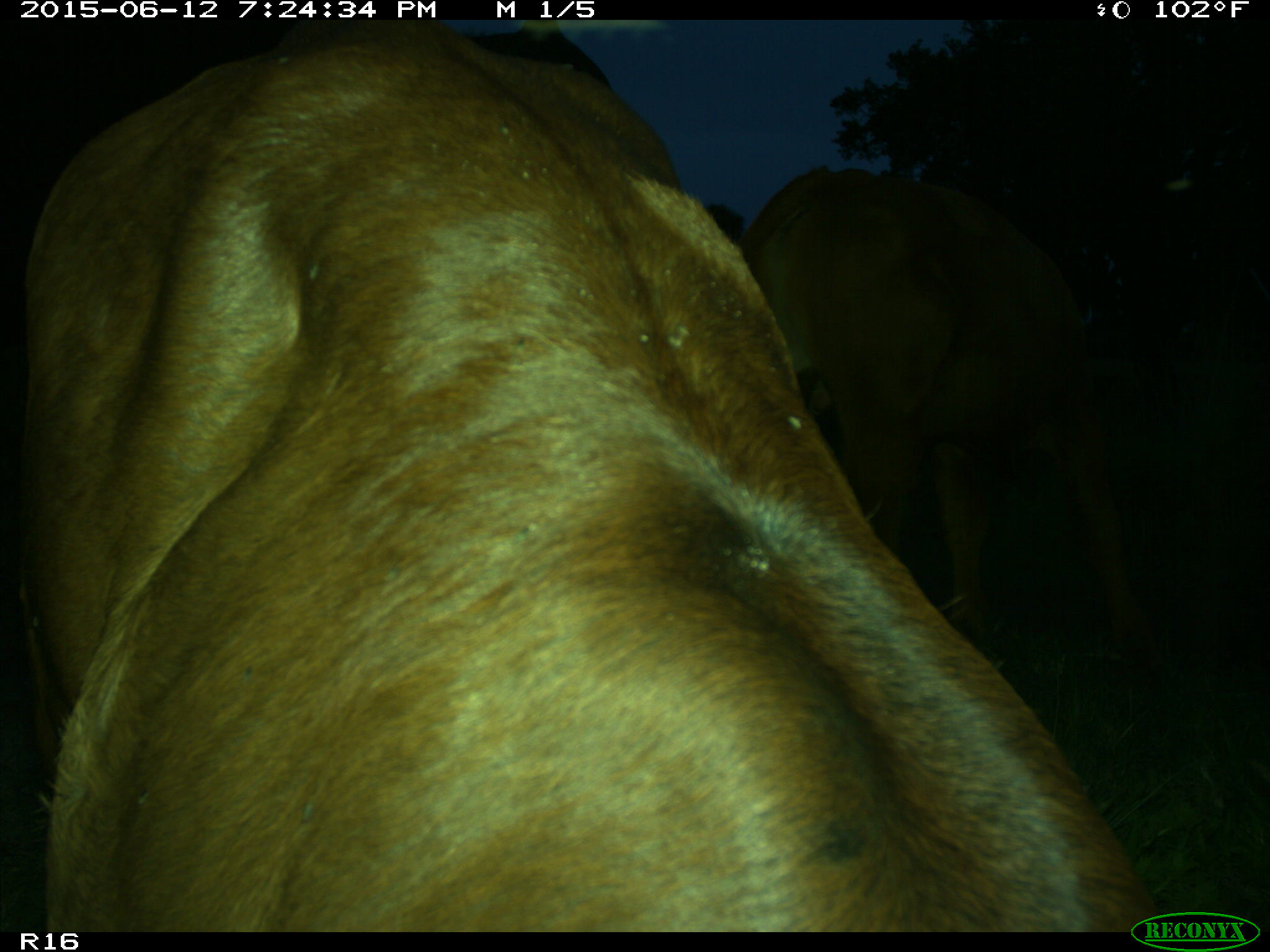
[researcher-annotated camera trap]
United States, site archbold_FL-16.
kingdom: Animalia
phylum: Chordata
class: Mammalia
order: Artiodactyla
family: Bovidae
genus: Bos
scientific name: Bos taurus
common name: domestic cow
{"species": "Bos taurus (domestic cow)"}